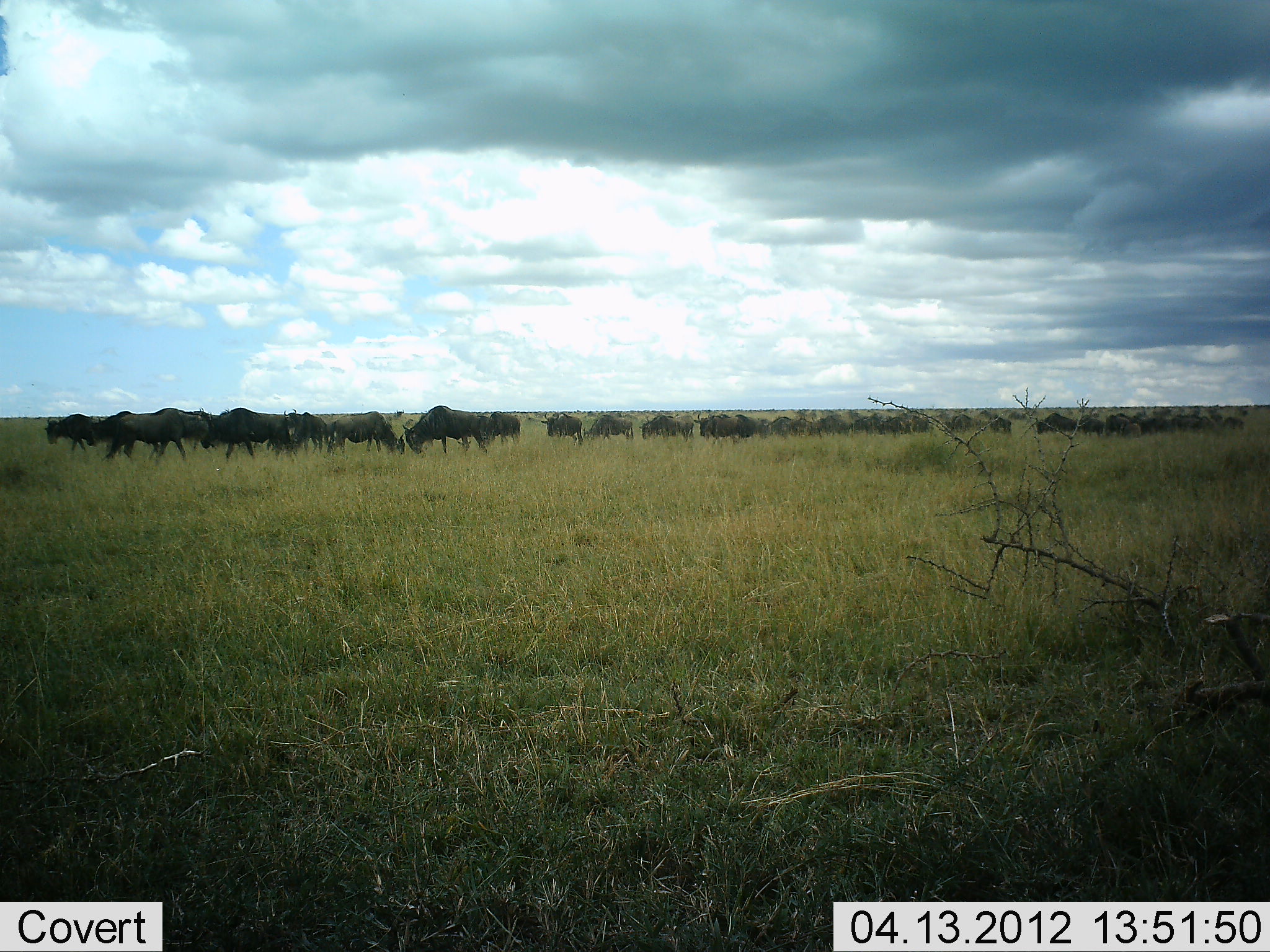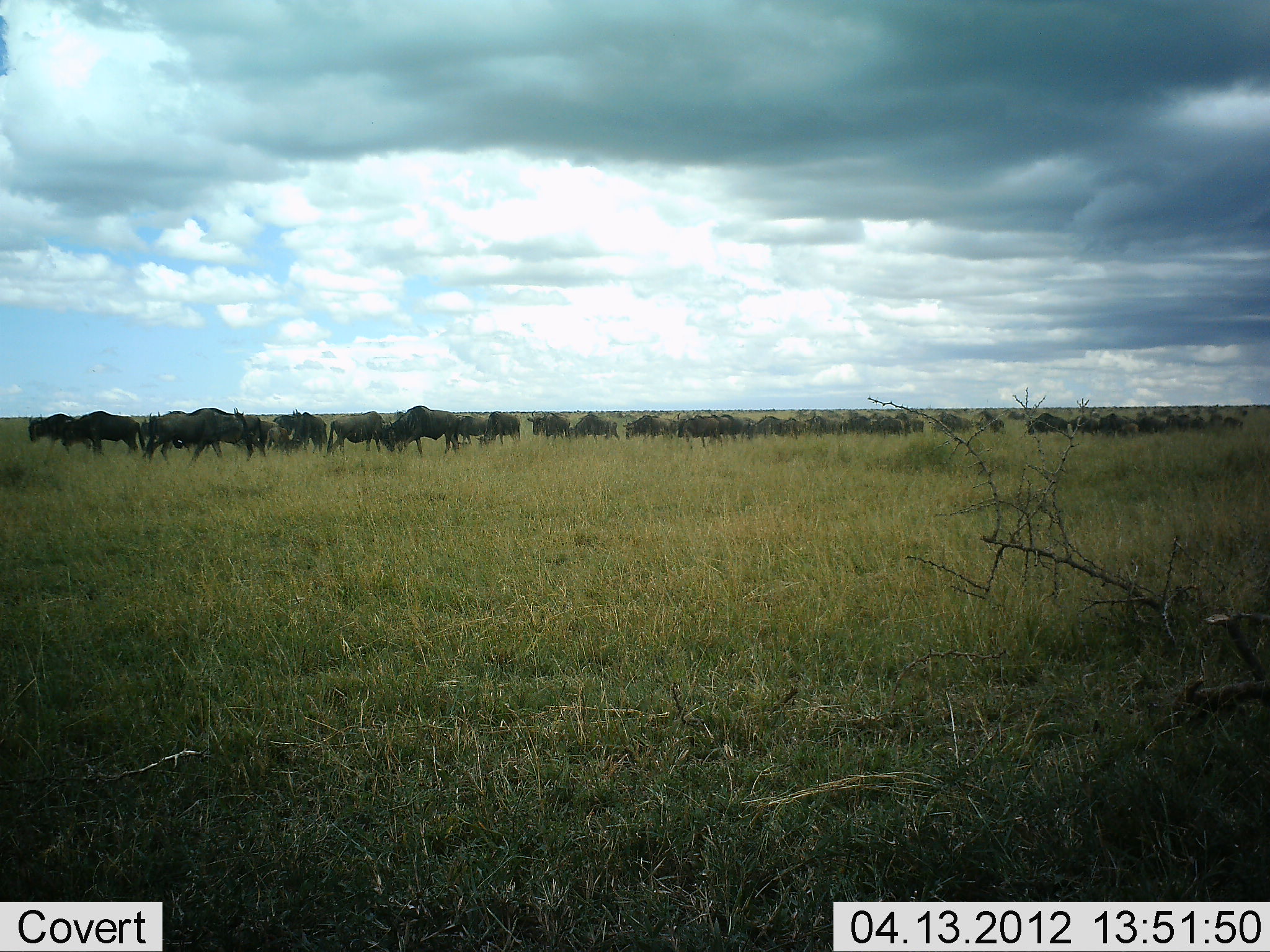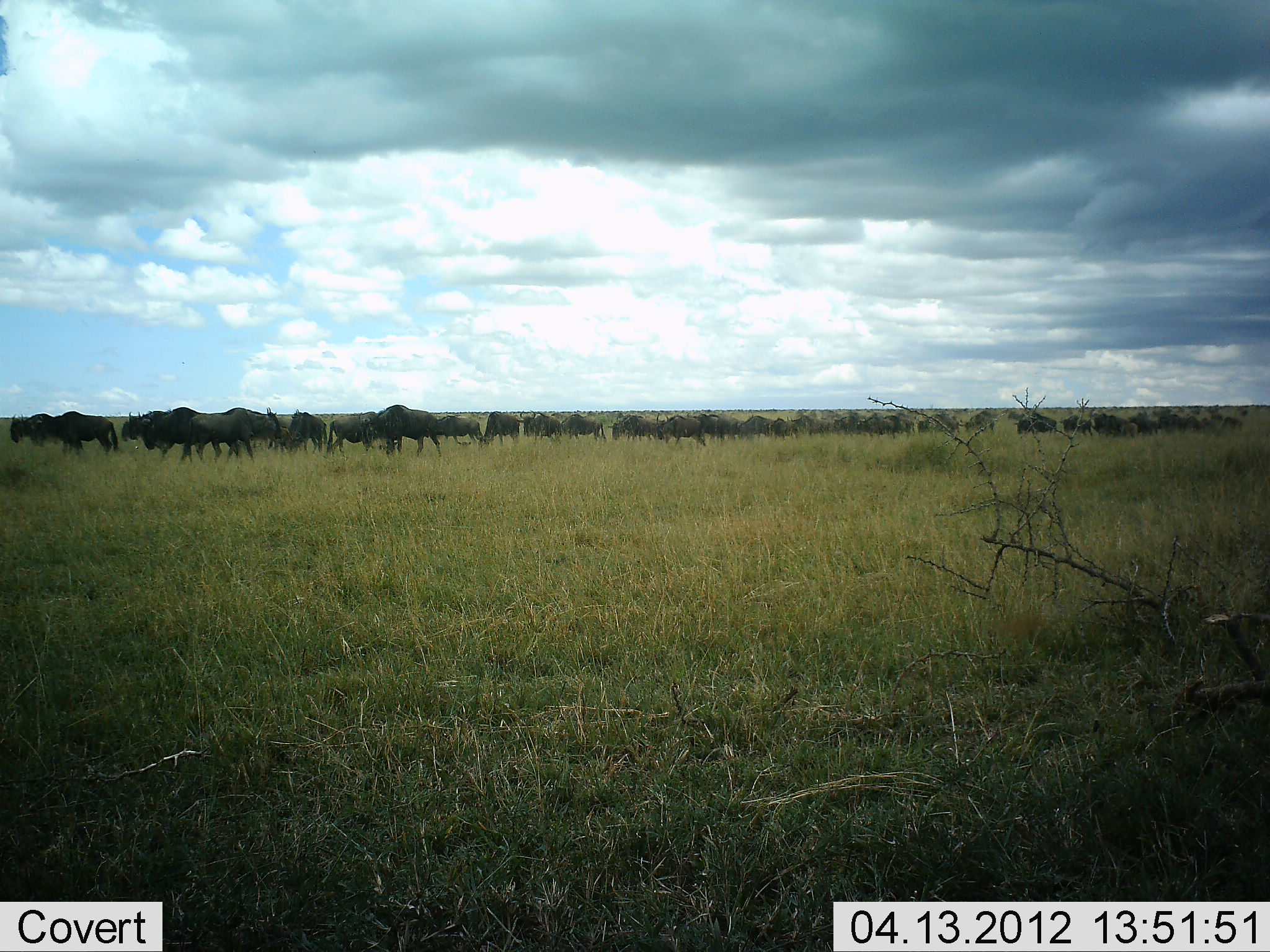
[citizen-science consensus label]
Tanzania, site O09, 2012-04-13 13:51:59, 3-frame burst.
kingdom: Animalia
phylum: Chordata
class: Mammalia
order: Artiodactyla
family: Bovidae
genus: Connochaetes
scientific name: Connochaetes taurinus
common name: blue wildebeest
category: wildebeest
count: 51+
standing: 20%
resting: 12%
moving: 96%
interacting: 4%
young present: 0%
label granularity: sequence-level